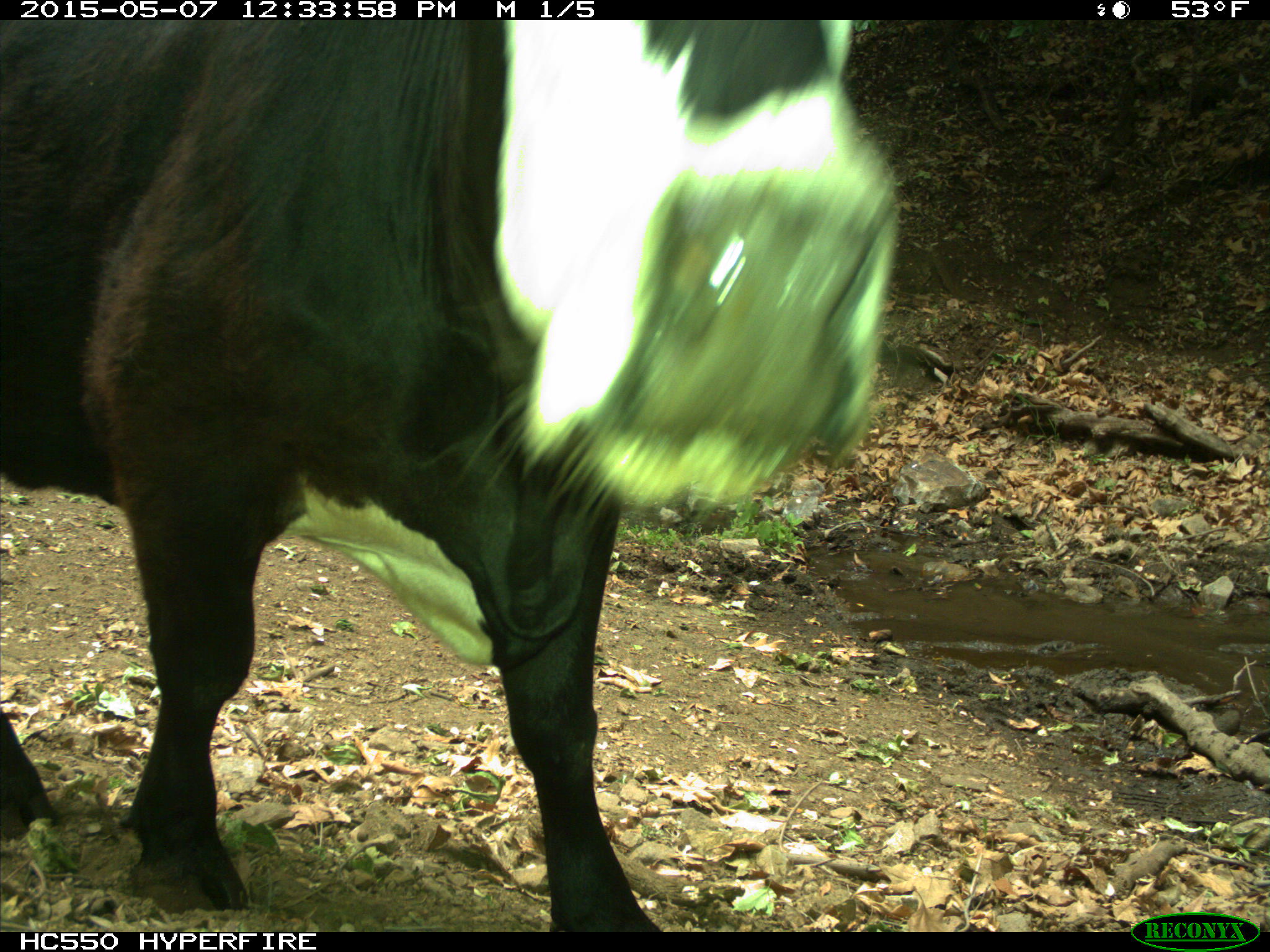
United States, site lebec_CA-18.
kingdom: Animalia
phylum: Chordata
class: Mammalia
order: Artiodactyla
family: Bovidae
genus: Bos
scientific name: Bos taurus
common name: domestic cow